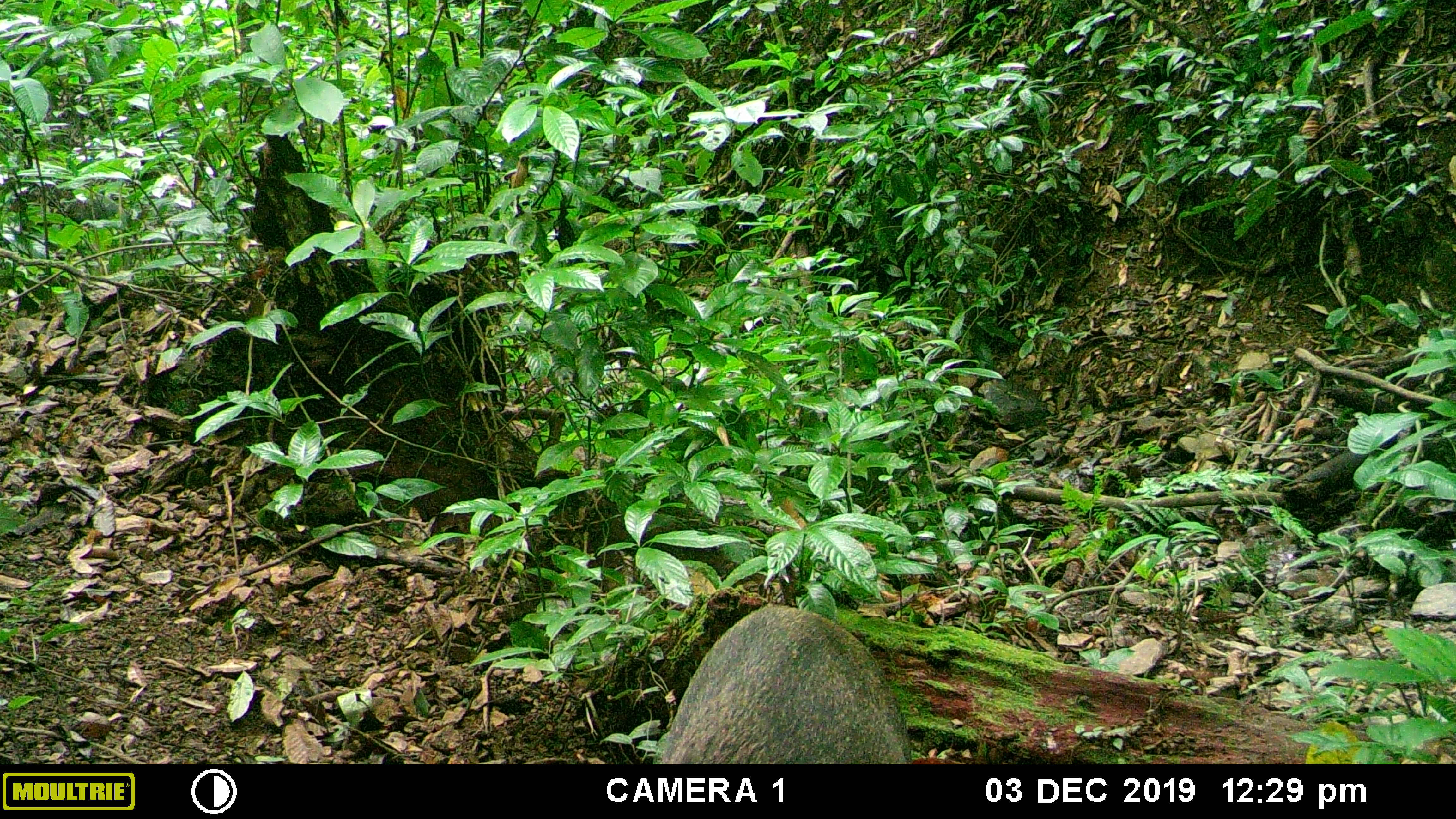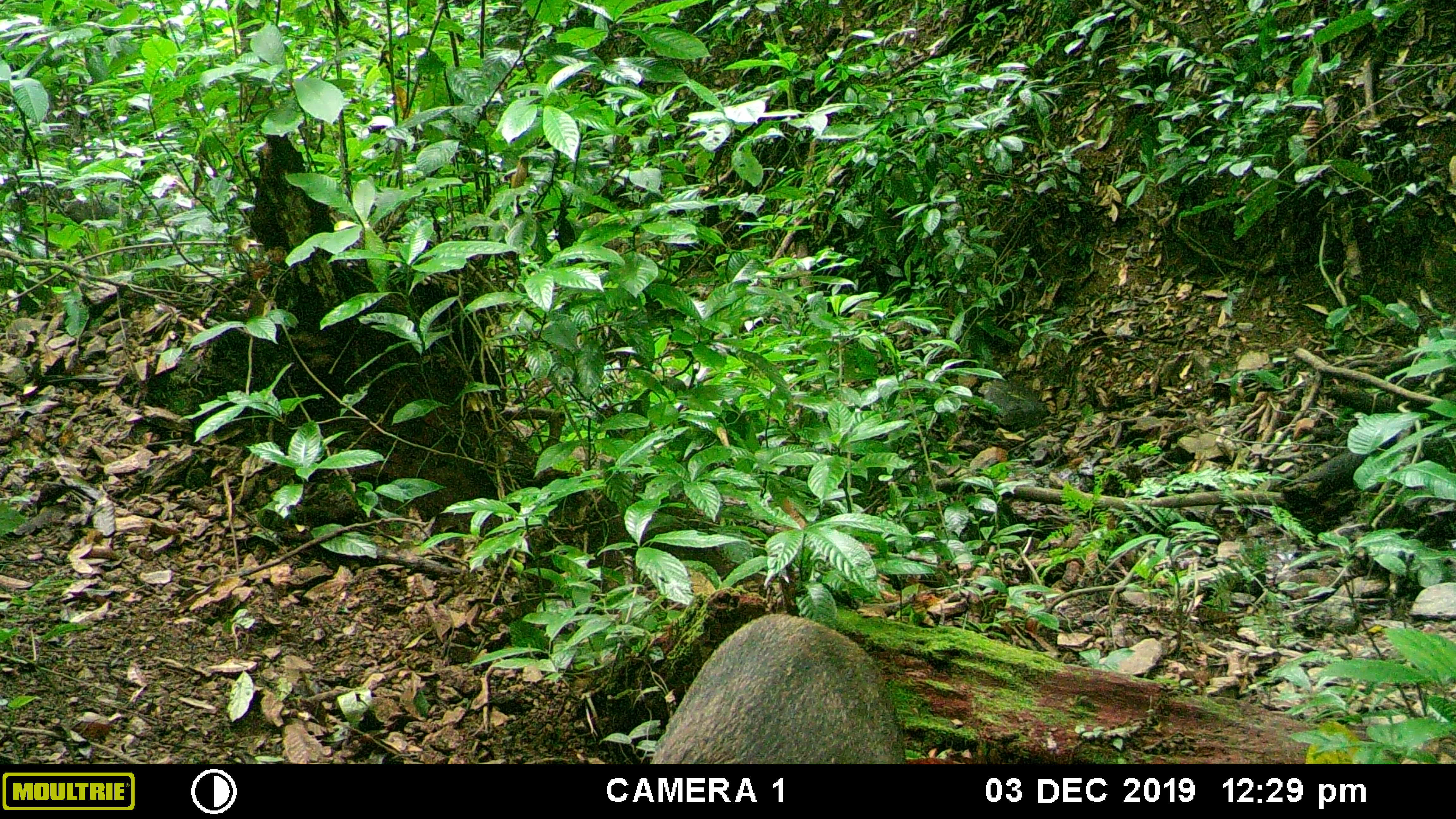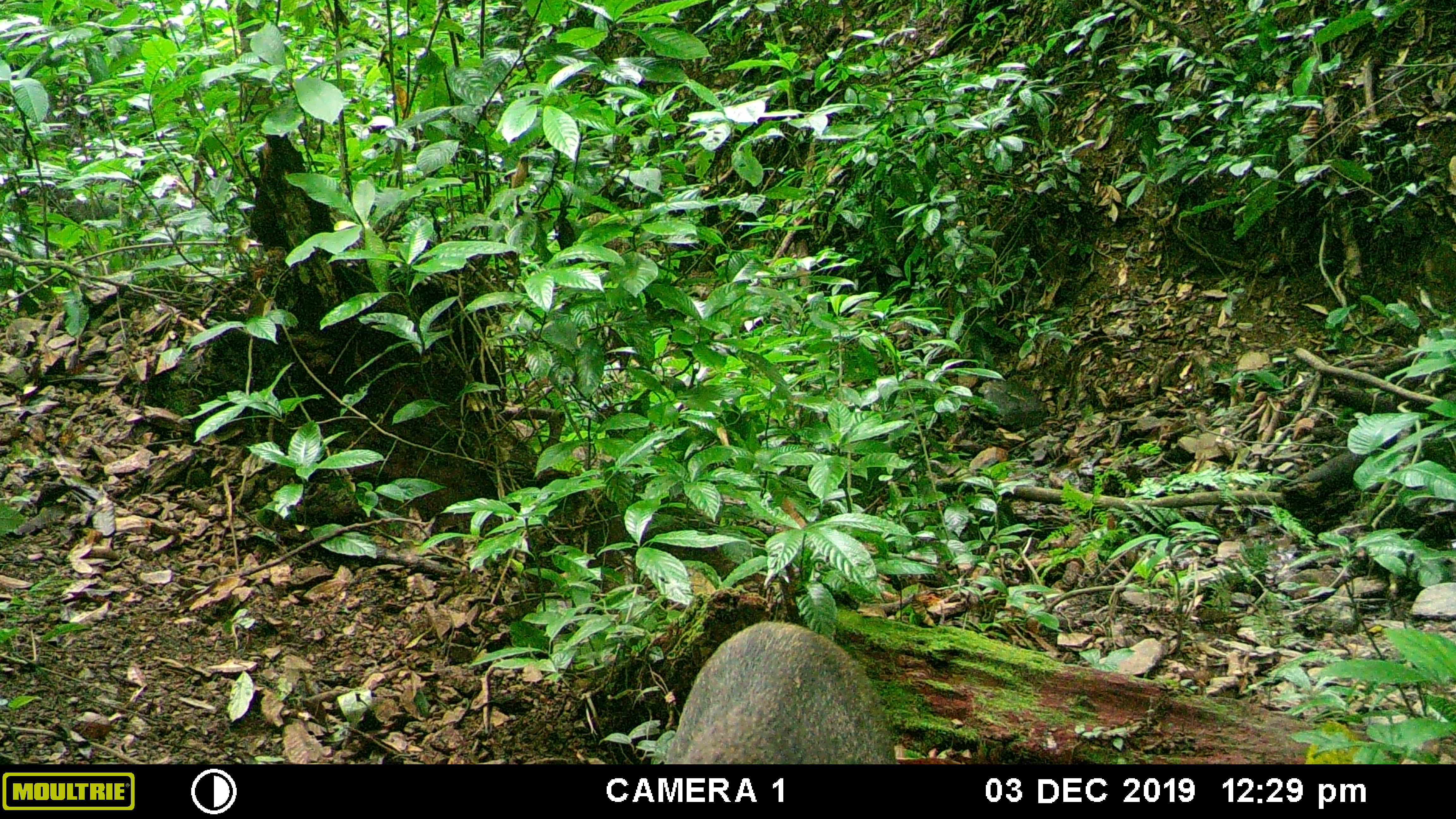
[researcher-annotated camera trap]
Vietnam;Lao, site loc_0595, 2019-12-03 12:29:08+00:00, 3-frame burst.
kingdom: Animalia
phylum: Chordata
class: Mammalia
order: Artiodactyla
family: Suidae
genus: Sus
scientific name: Sus scrofa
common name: eurasian wild pig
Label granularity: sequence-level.